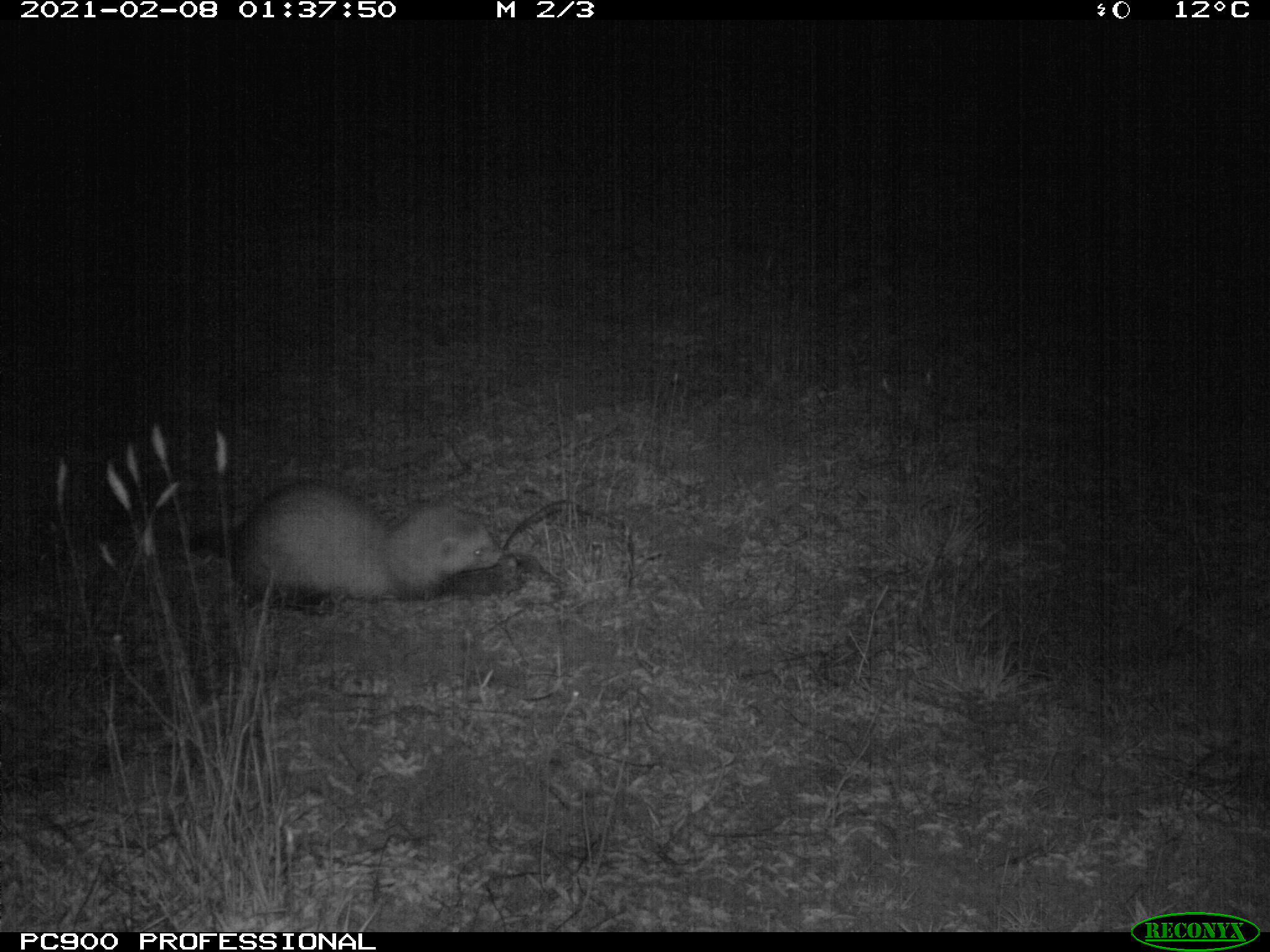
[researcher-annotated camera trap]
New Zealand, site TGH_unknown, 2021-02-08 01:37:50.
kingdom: Animalia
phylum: Chordata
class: Mammalia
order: Carnivora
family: Mustelidae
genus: Mustela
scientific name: Mustela furo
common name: ferret